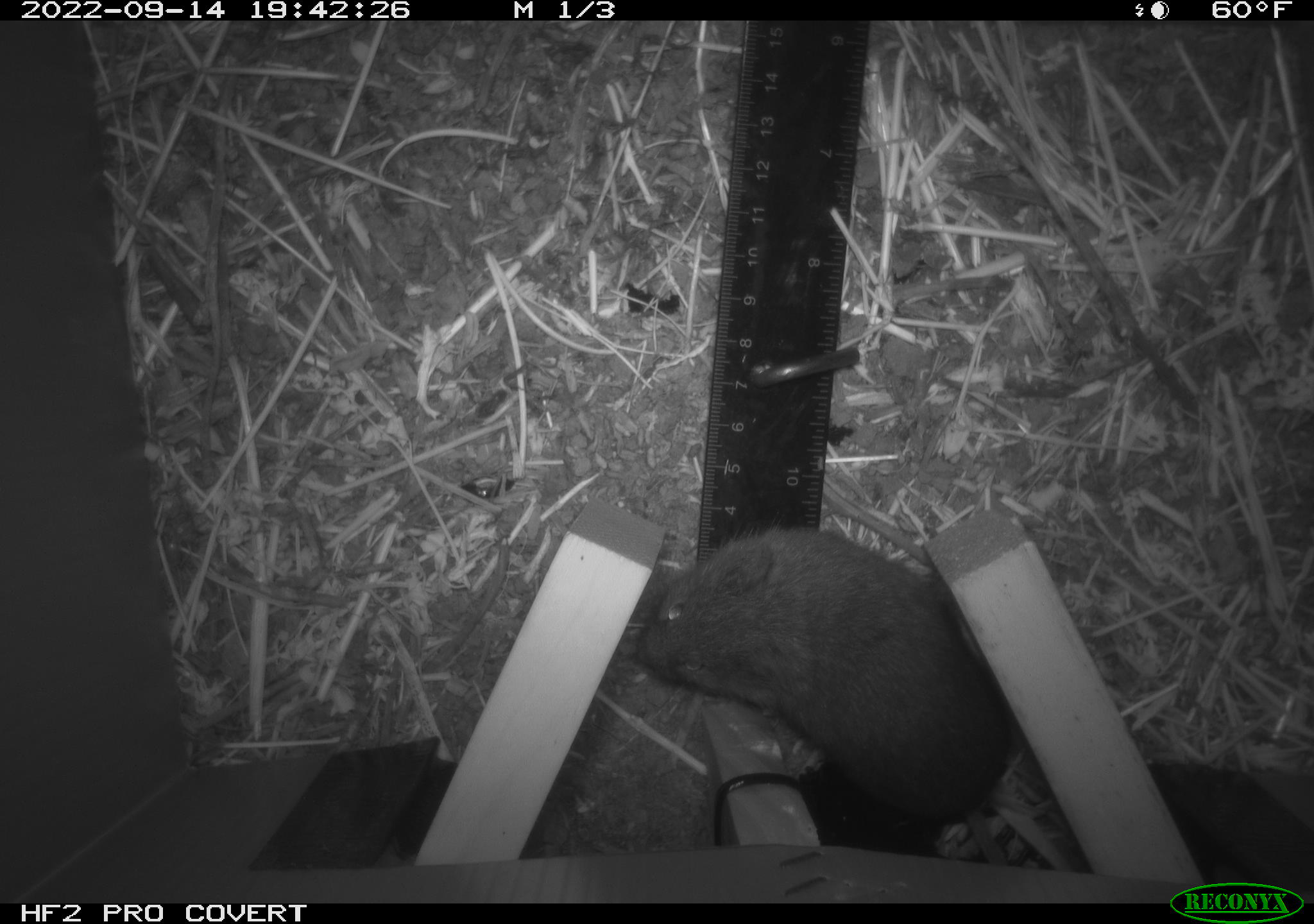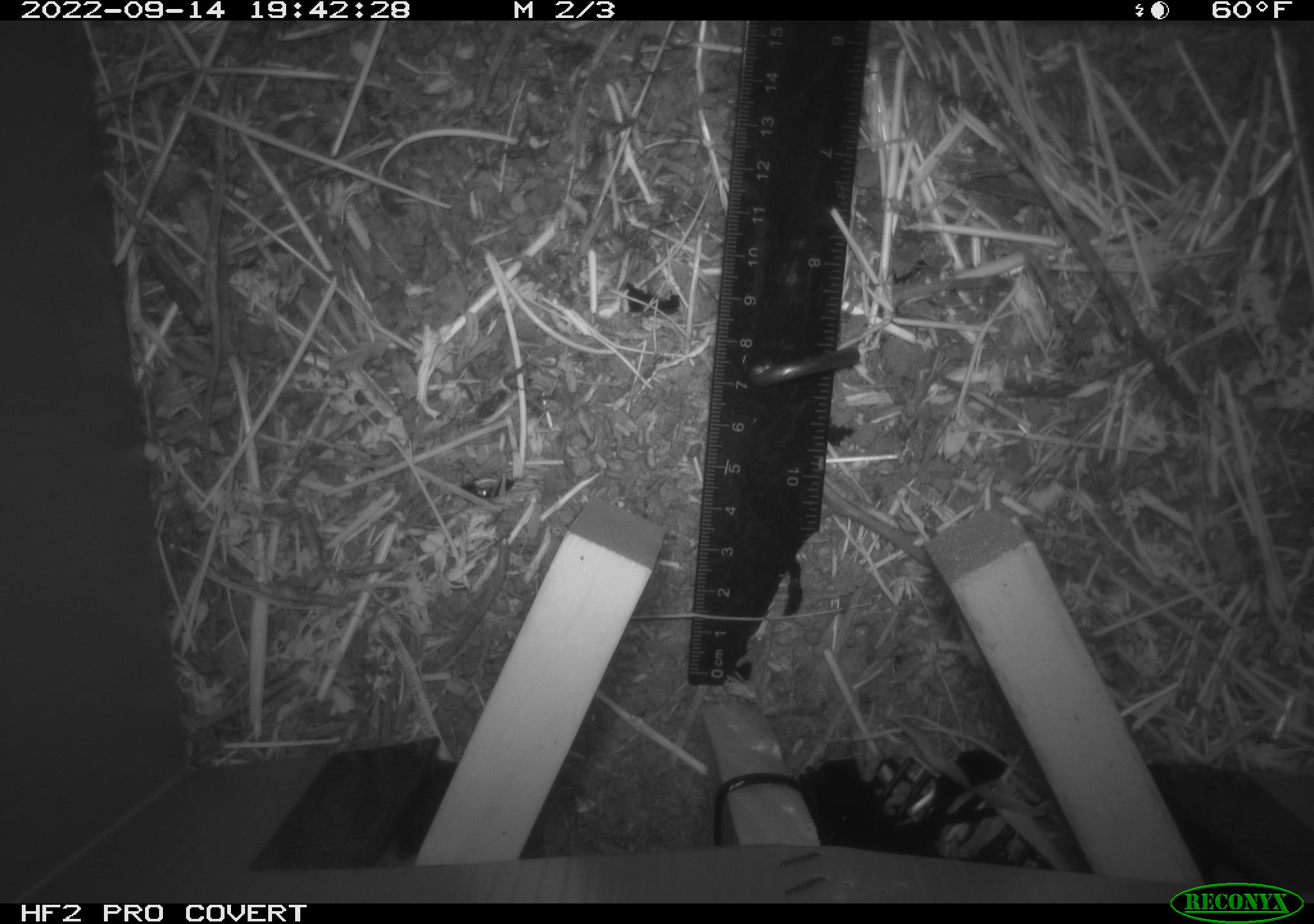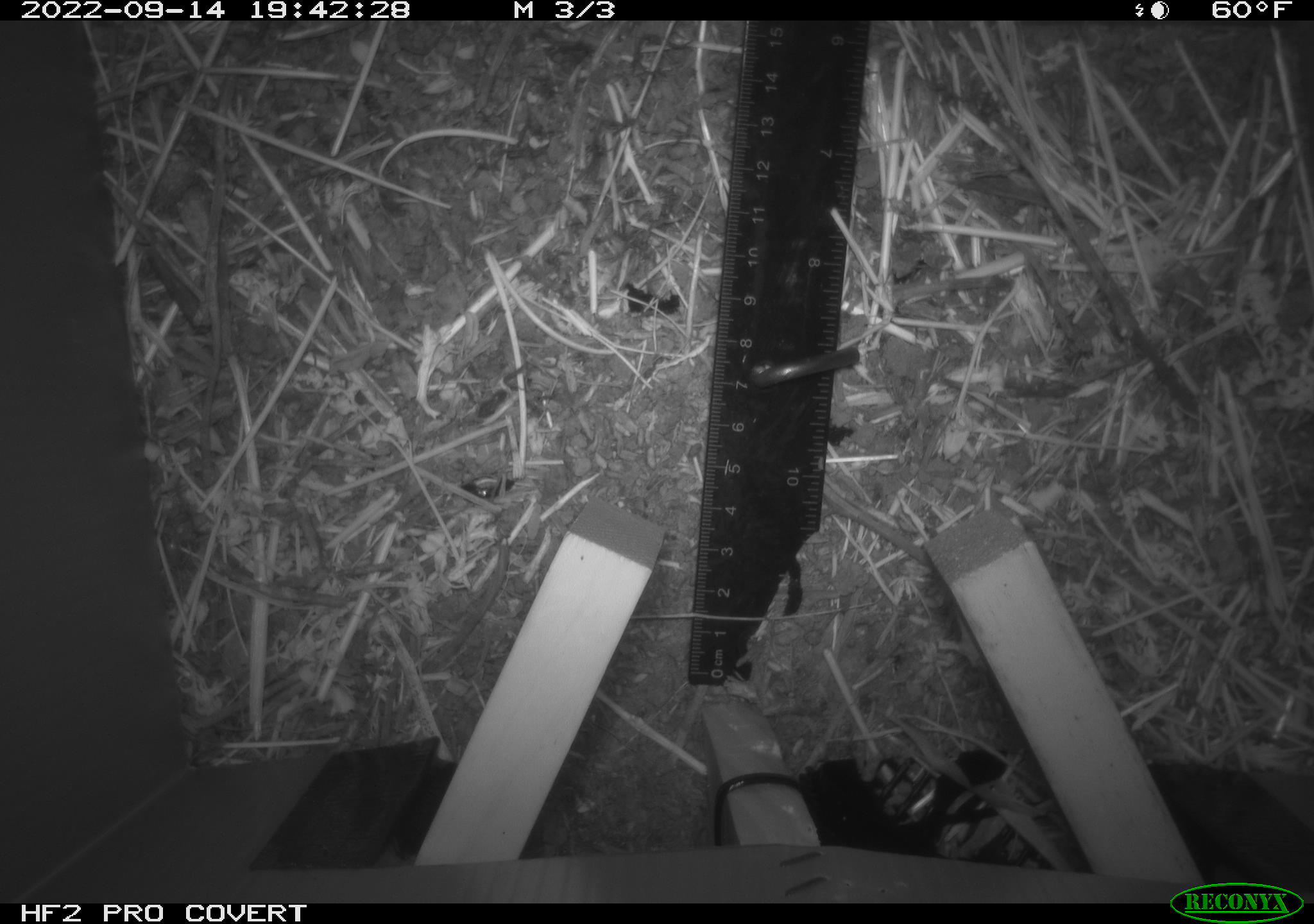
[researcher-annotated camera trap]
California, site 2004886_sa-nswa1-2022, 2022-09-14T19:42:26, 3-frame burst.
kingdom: Animalia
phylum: Chordata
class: Mammalia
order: Rodentia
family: Cricetidae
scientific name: Cricetidae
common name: hamsters, voles, lemmings, and allies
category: cricetidae family